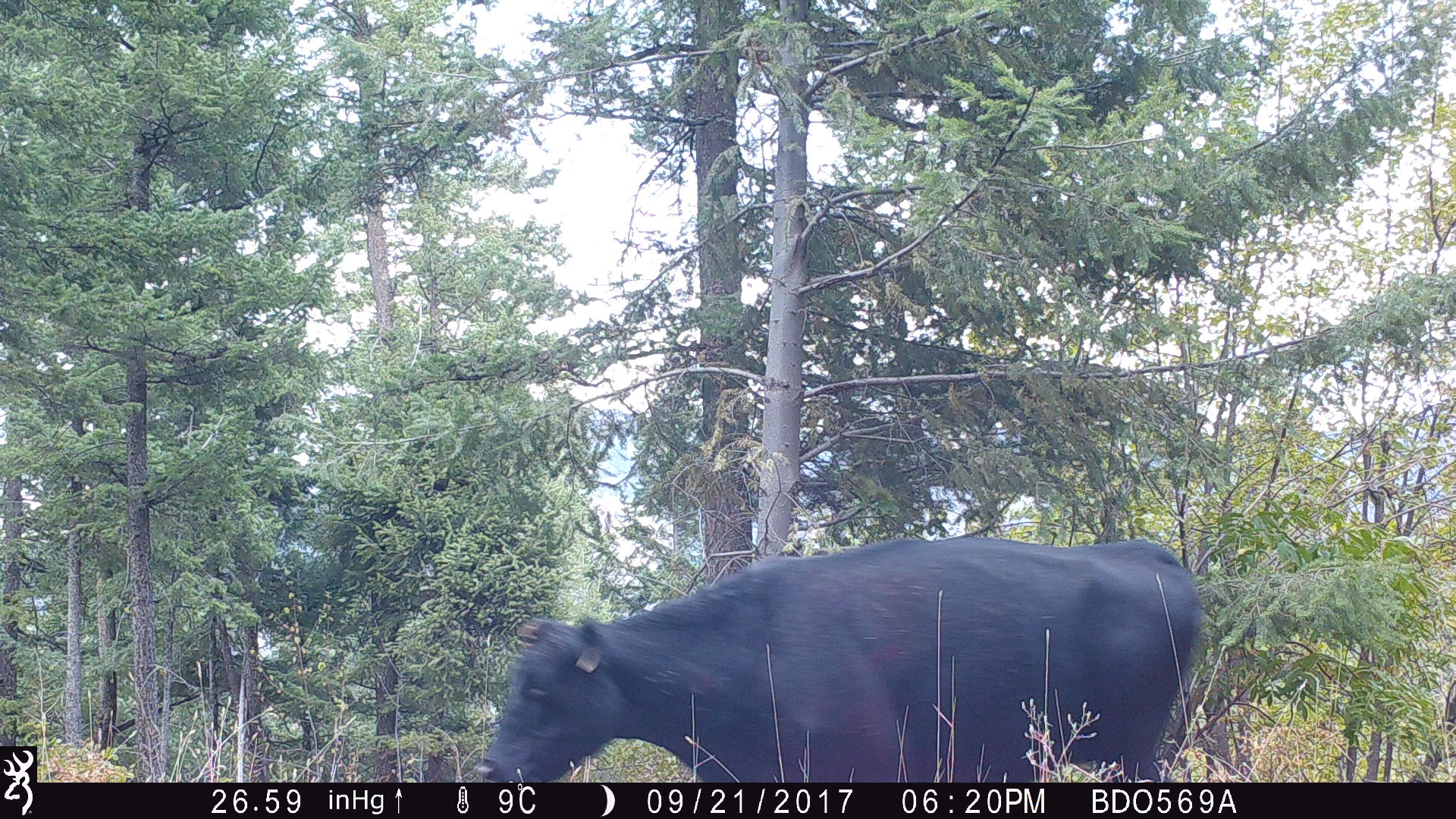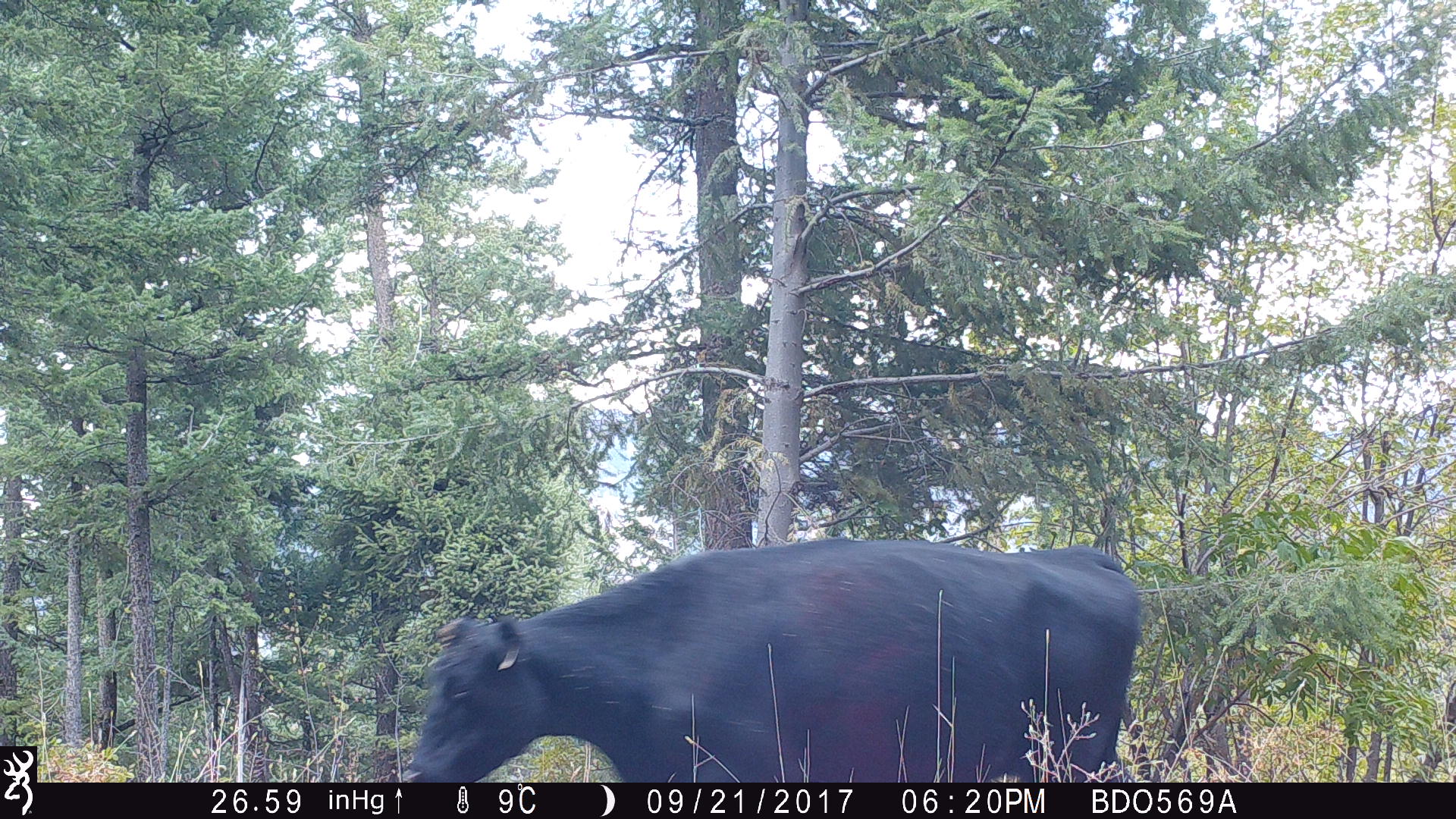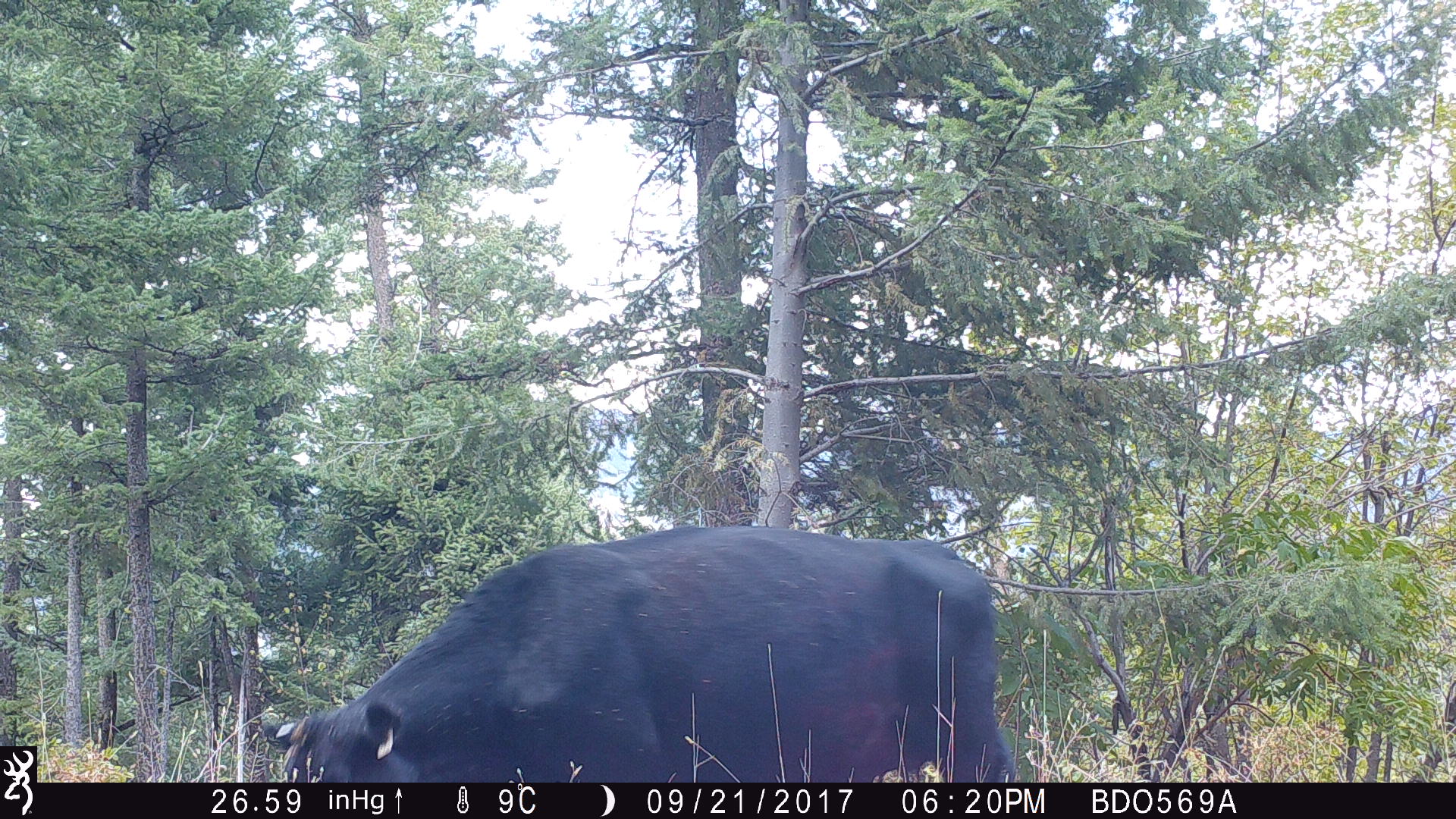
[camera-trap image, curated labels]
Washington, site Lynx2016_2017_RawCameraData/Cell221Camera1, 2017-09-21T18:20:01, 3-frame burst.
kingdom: Animalia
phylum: Chordata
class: Mammalia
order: Artiodactyla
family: Bovidae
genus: Bos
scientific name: Bos taurus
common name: domestic cattle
Domestic cattle (Bos taurus). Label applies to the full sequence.